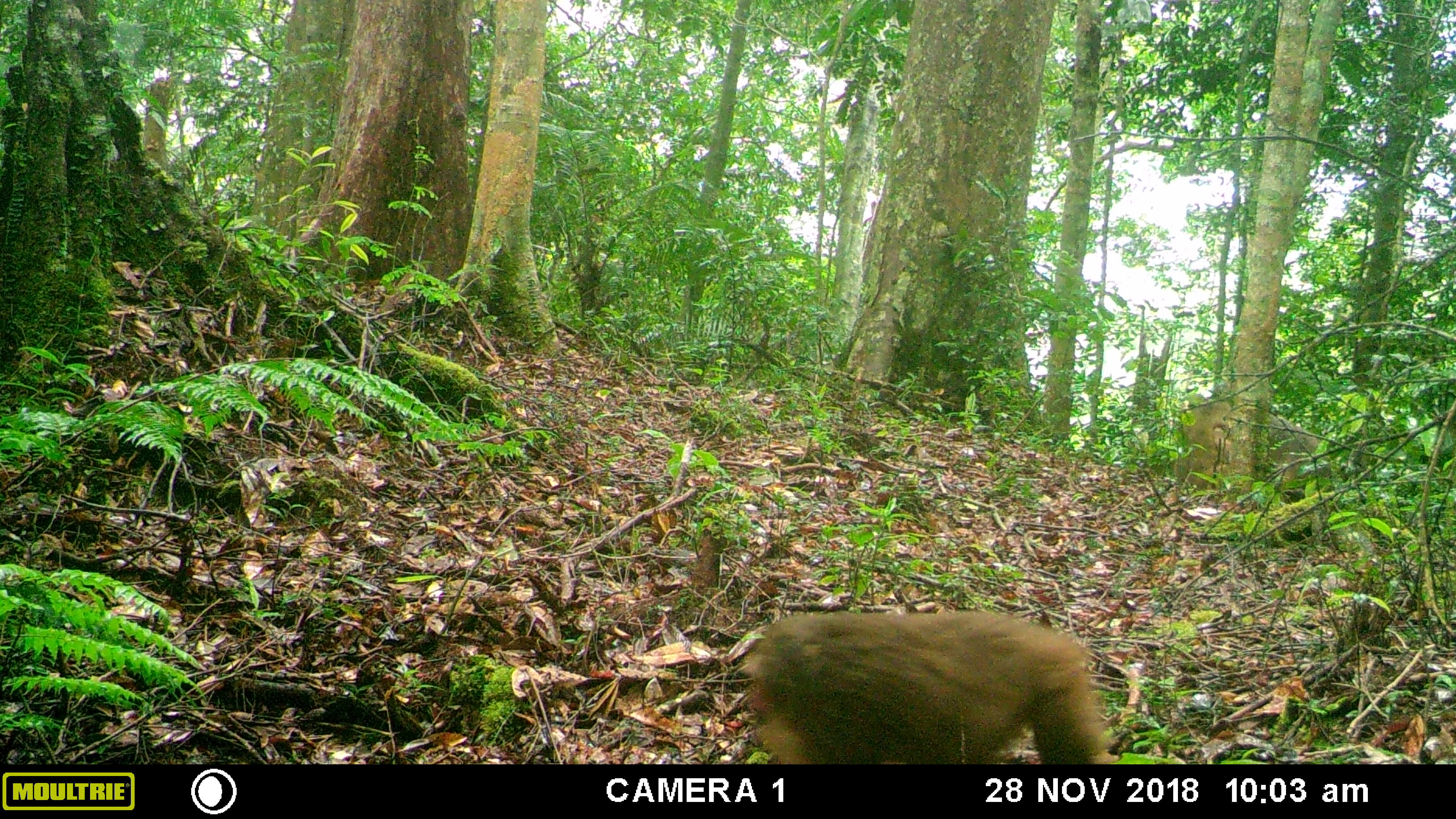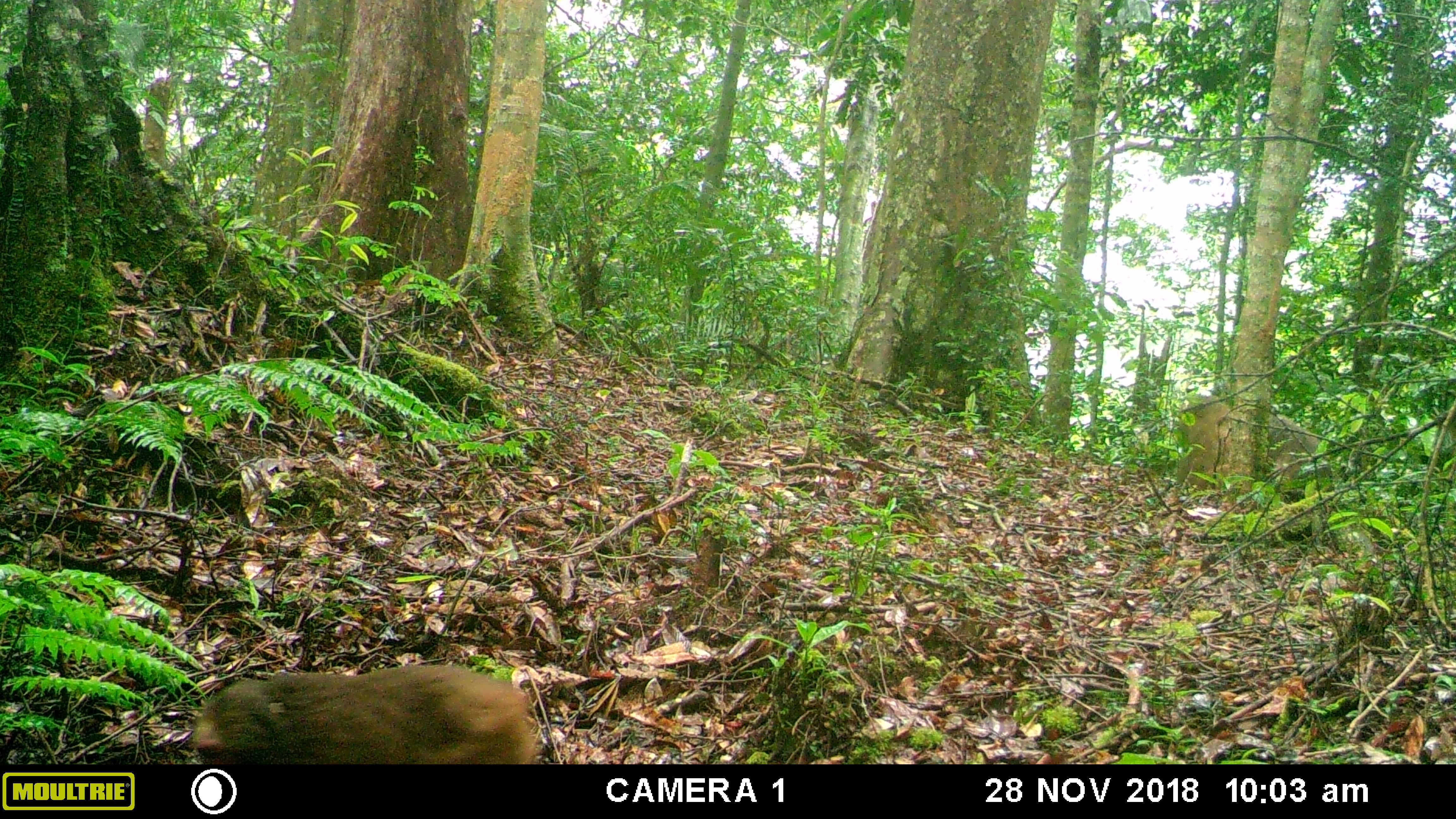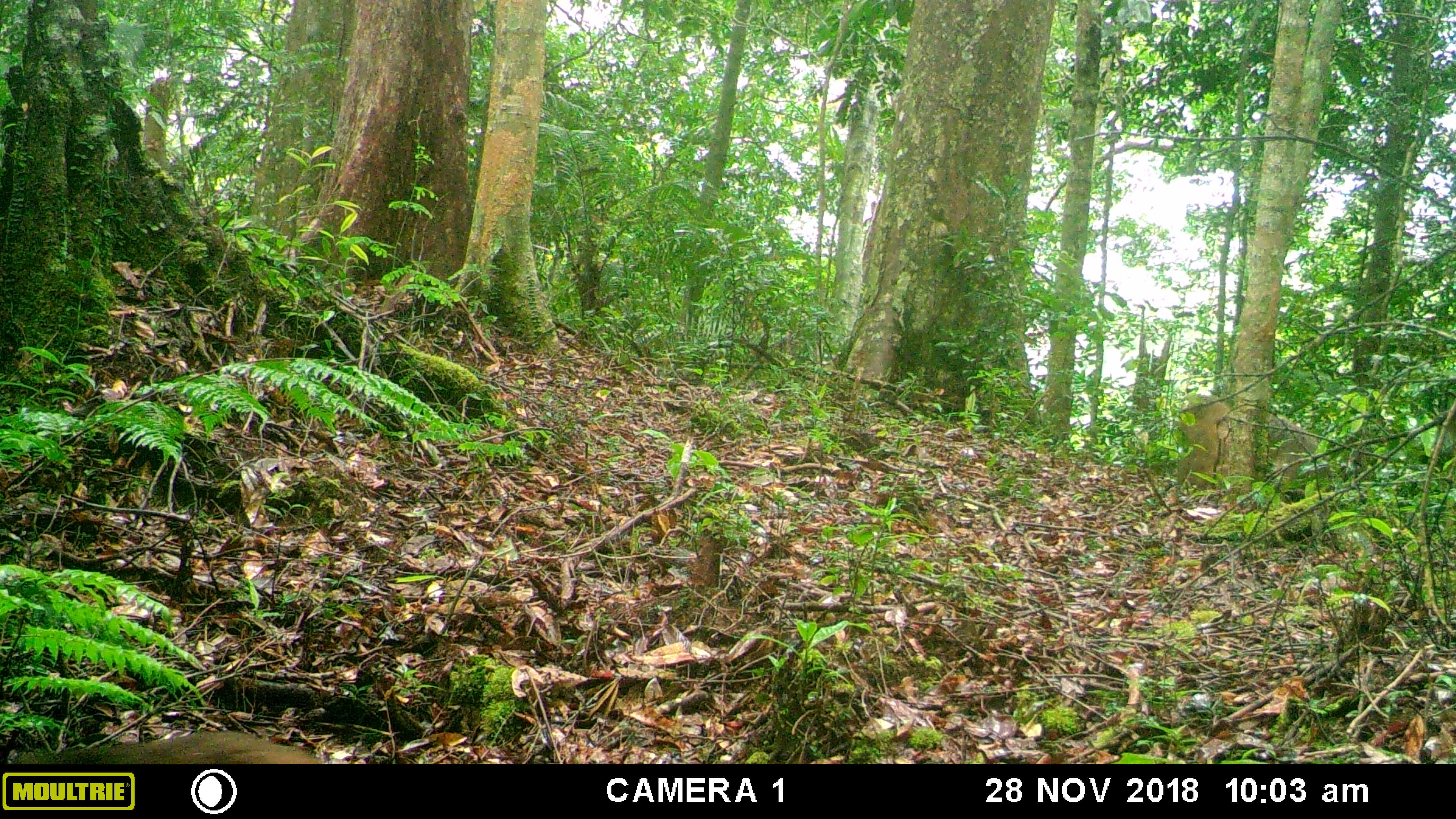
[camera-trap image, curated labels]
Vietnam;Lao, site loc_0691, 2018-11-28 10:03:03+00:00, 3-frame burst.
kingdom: Animalia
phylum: Chordata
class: Mammalia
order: Primates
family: Cercopithecidae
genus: Macaca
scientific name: Macaca arctoides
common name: stump-tailed macaque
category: stump tailed macaque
Stump tailed macaque (stump-tailed macaque) (Macaca arctoides). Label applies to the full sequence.